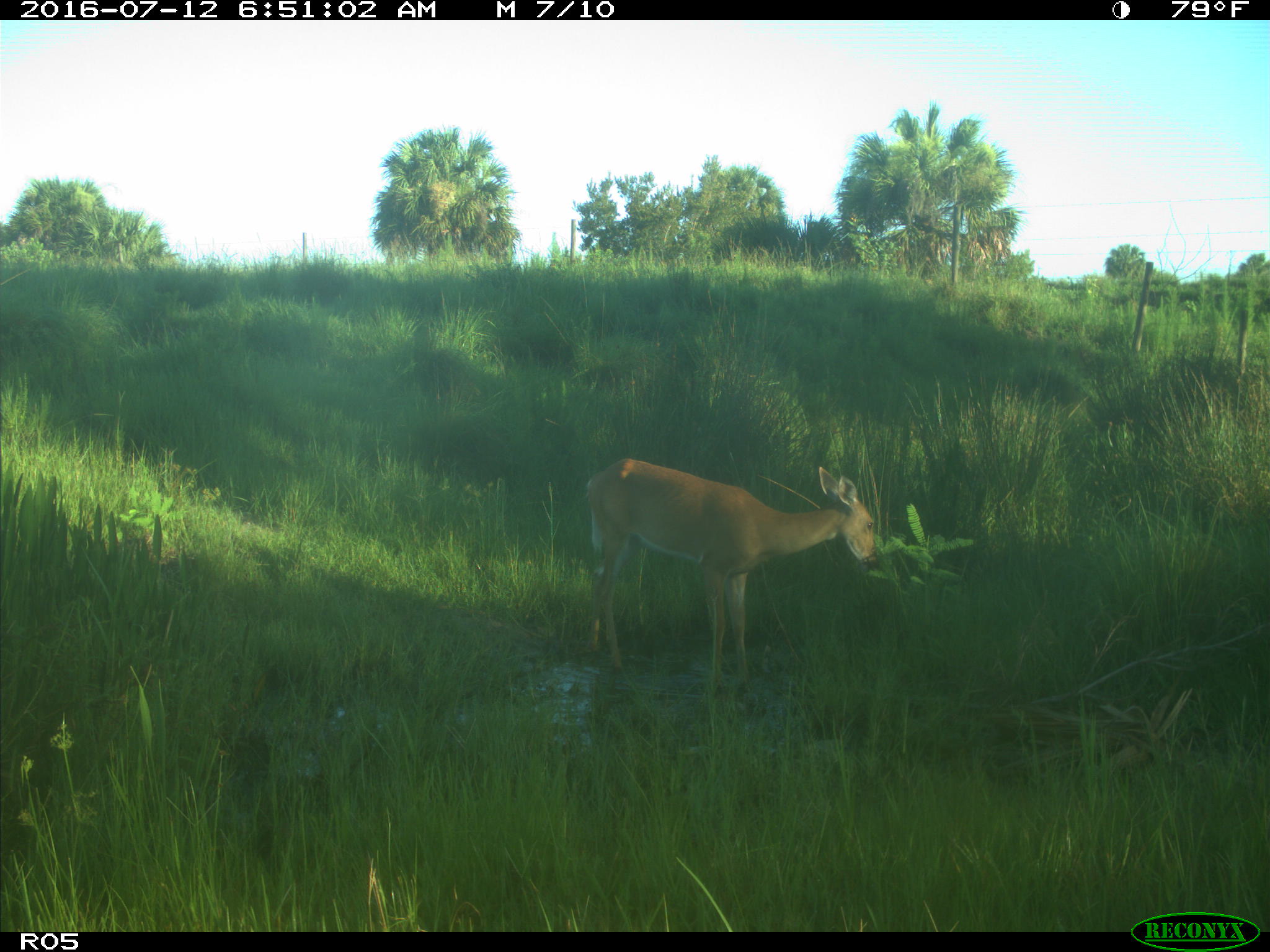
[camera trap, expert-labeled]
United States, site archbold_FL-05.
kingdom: Animalia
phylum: Chordata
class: Mammalia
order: Artiodactyla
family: Cervidae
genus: Odocoileus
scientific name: Odocoileus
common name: deer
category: unidentified deer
Unidentified deer (deer) (Odocoileus).